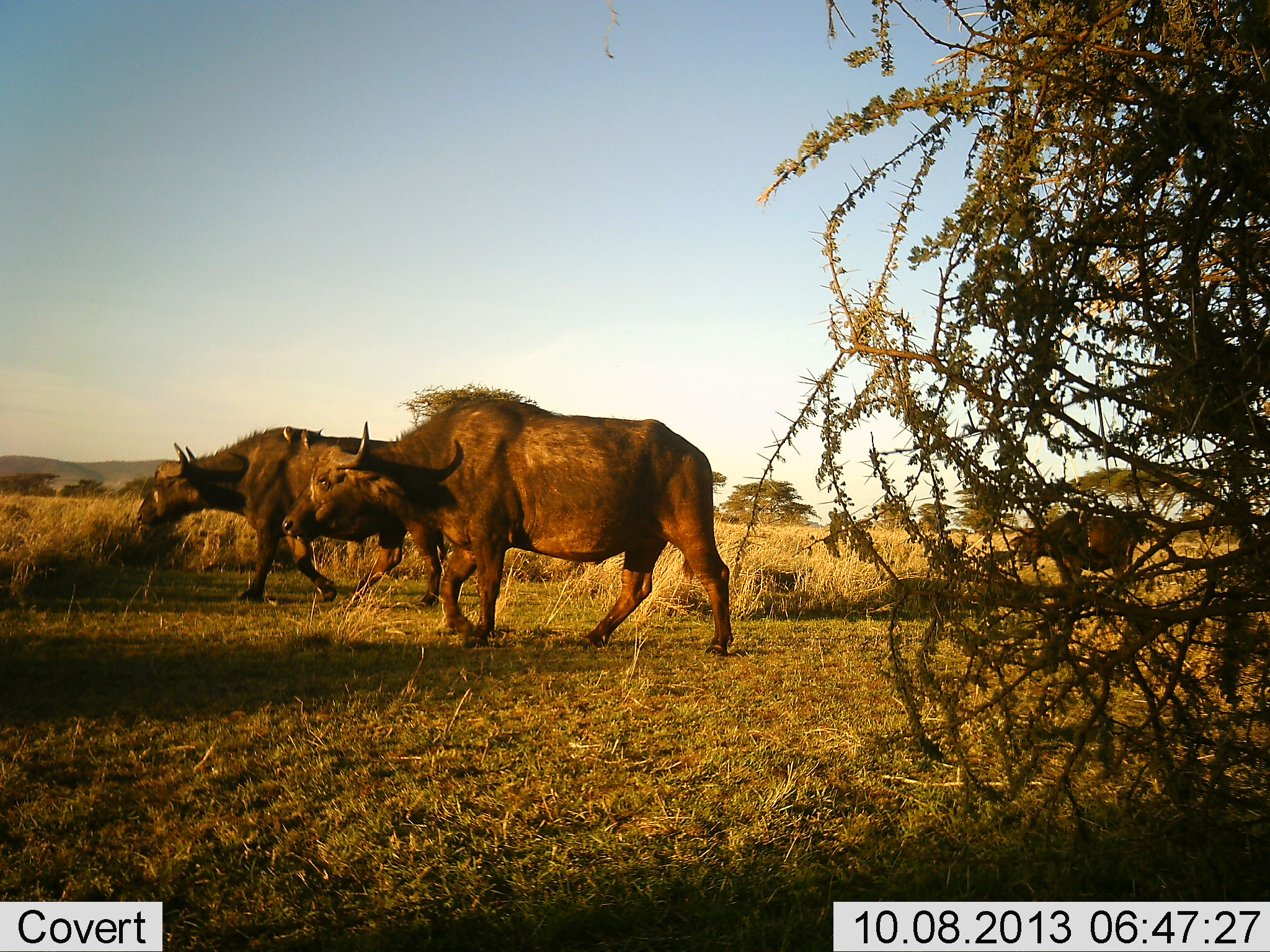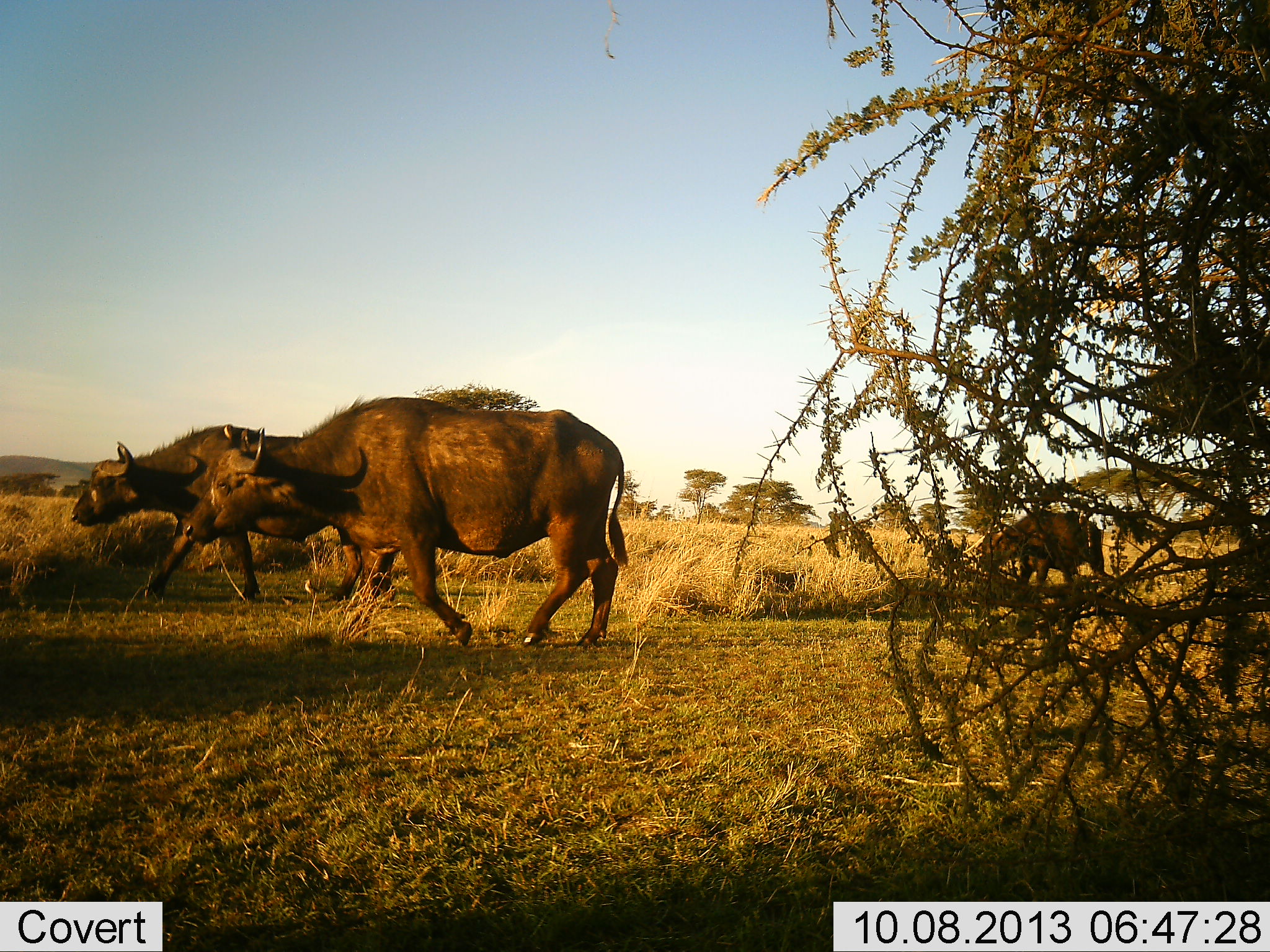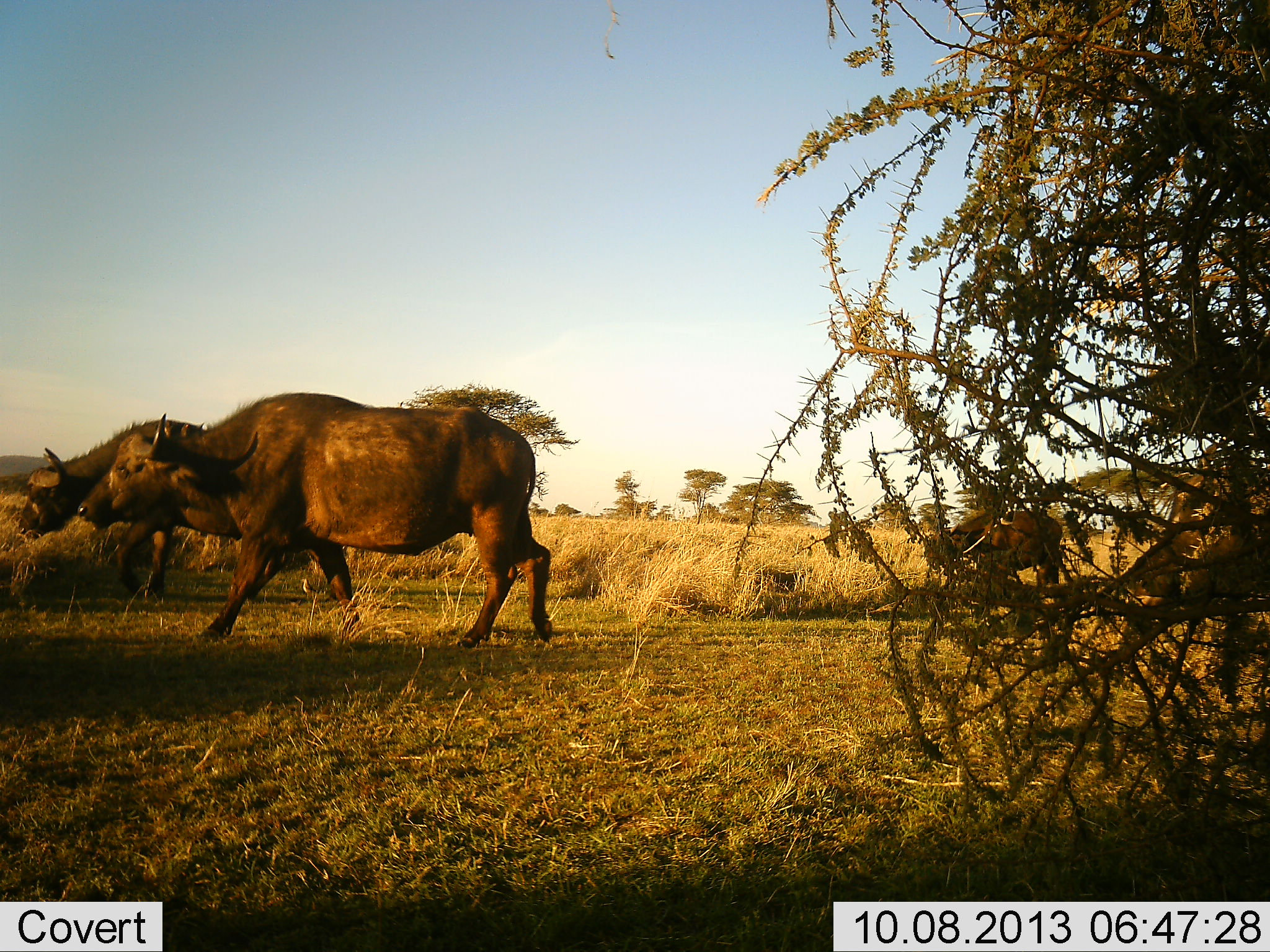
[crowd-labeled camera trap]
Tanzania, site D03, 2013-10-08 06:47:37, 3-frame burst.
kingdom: Animalia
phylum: Chordata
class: Mammalia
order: Artiodactyla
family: Bovidae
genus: Syncerus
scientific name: Syncerus caffer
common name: cape buffalo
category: buffalo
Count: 4.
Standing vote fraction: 9%.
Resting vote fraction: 0%.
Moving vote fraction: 91%.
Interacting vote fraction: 0%.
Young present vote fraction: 36%.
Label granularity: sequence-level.